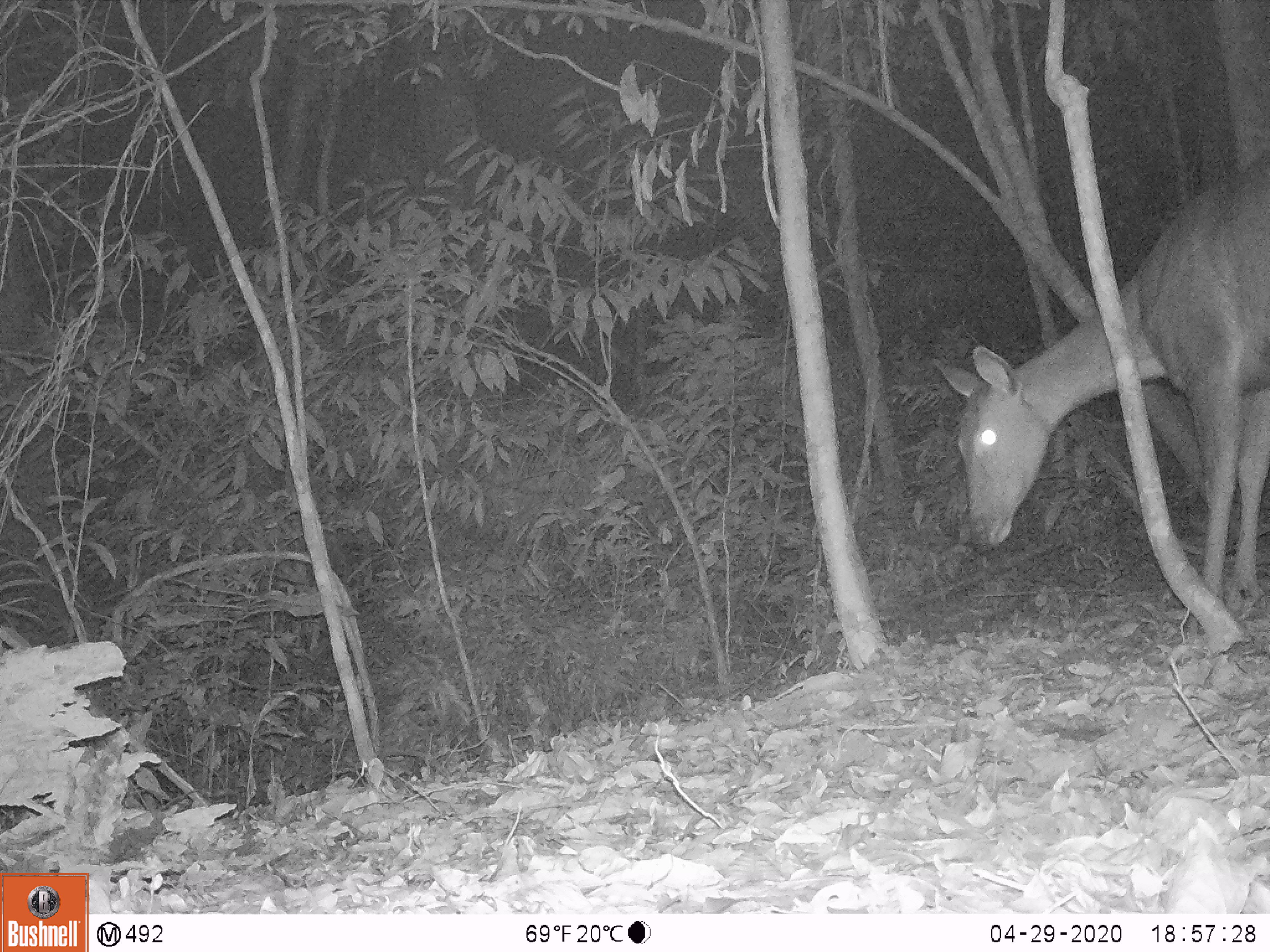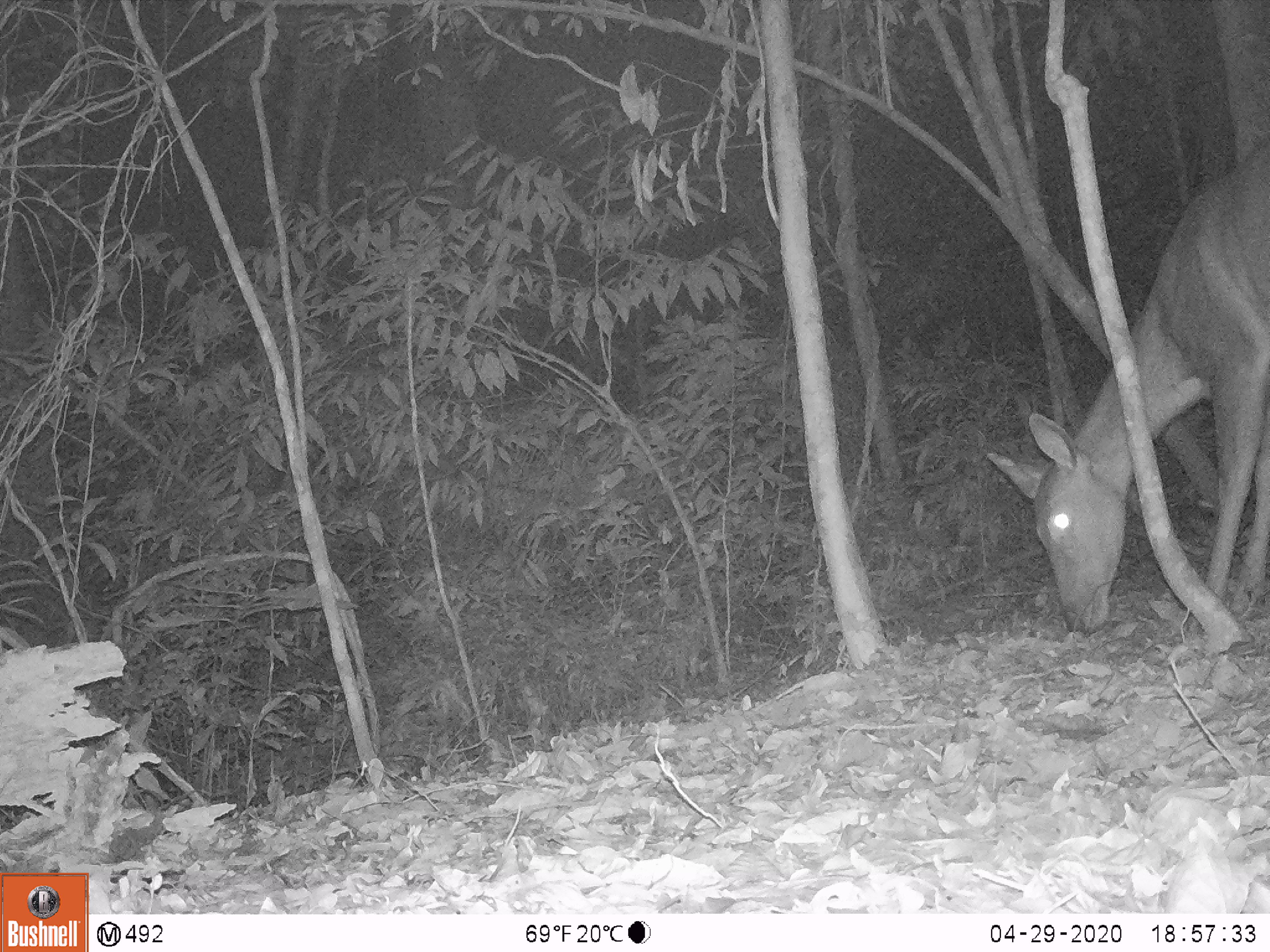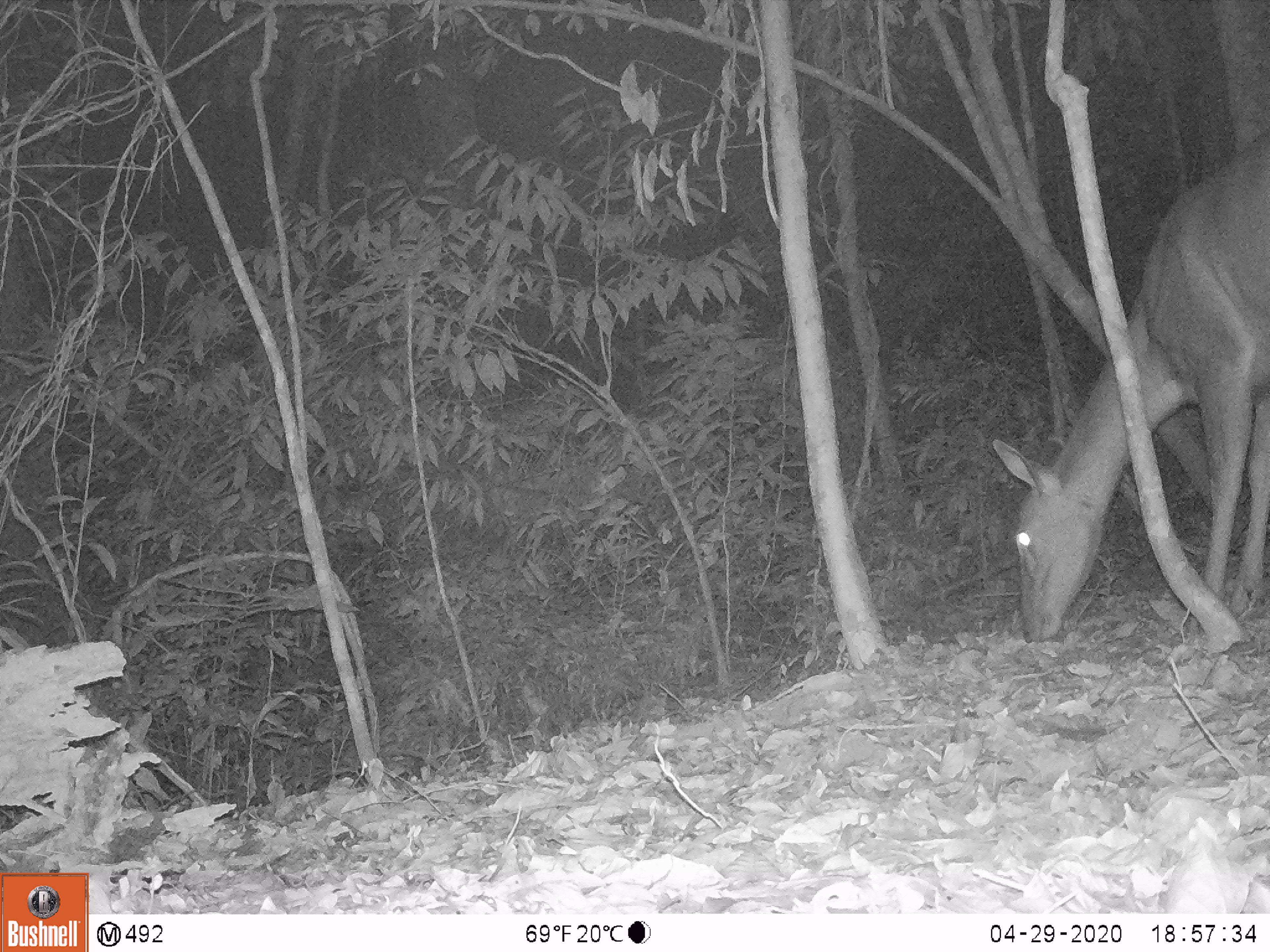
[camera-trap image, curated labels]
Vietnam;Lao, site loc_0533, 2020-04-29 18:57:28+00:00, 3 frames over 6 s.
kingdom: Animalia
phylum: Chordata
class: Mammalia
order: Artiodactyla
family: Cervidae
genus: Rusa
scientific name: Rusa unicolor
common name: sambar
Sambar (Rusa unicolor). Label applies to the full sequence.